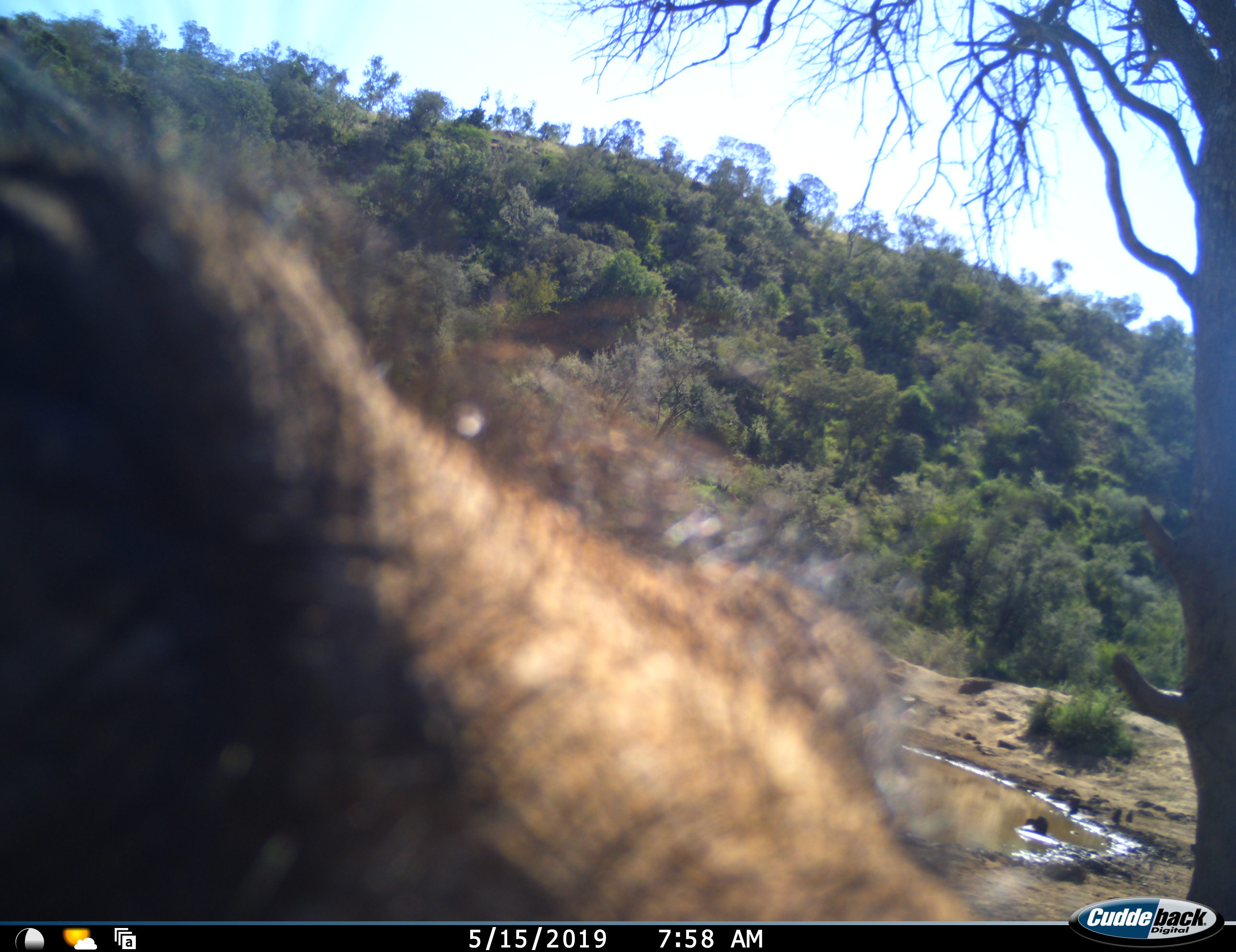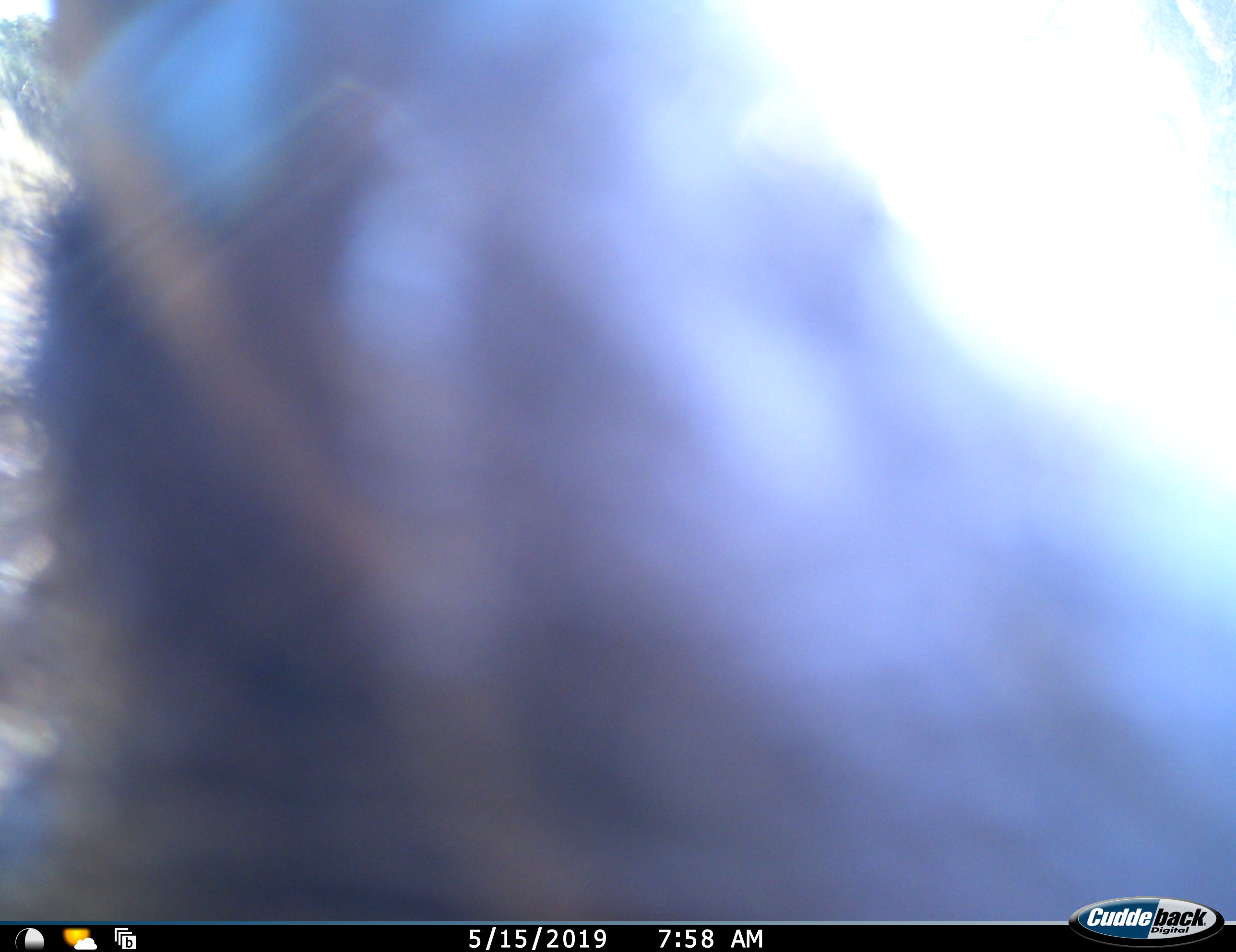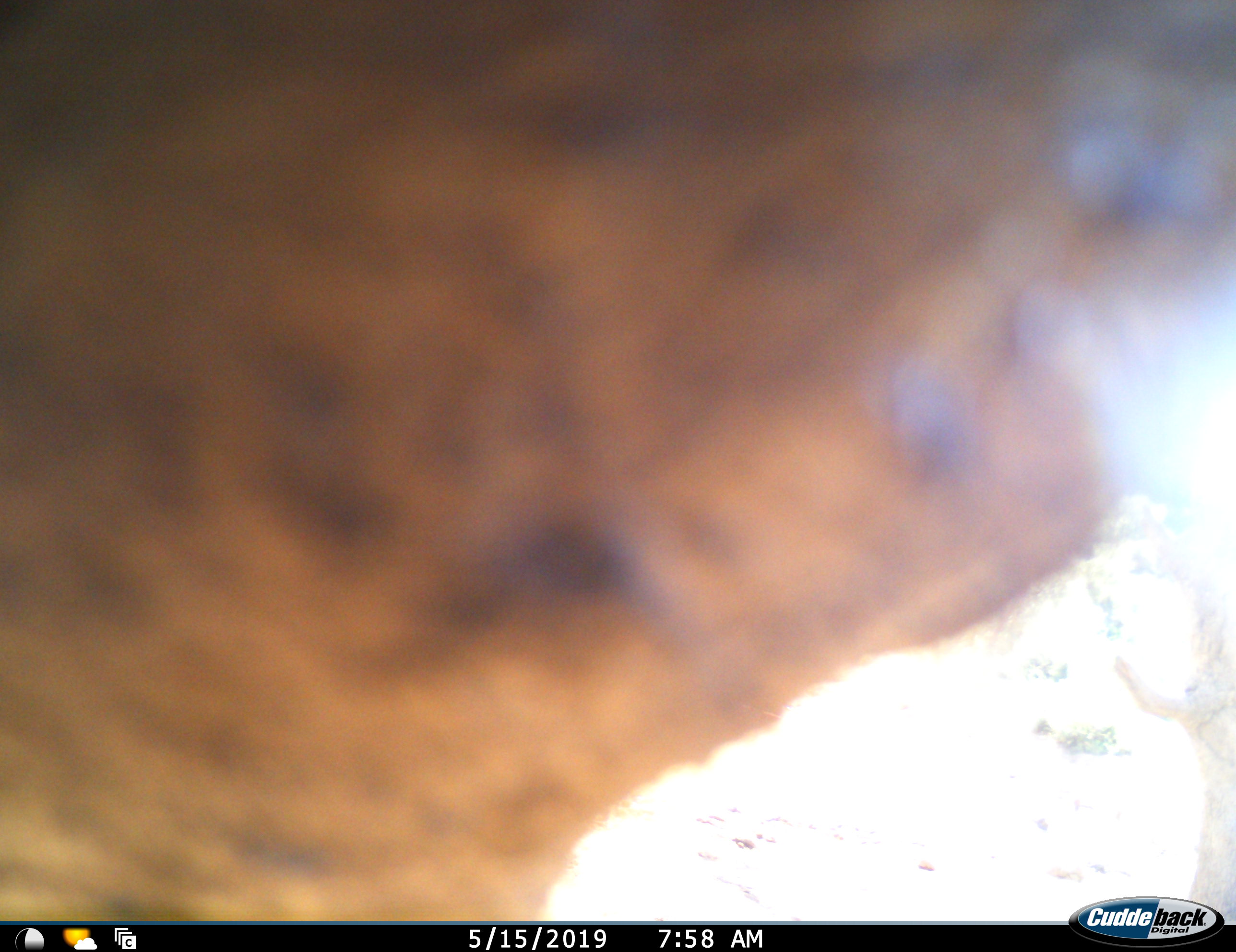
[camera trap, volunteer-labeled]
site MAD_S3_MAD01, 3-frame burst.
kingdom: Animalia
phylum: Chordata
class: Mammalia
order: Artiodactyla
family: Suidae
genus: Phacochoerus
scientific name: Phacochoerus africanus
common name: warthog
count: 1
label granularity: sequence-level